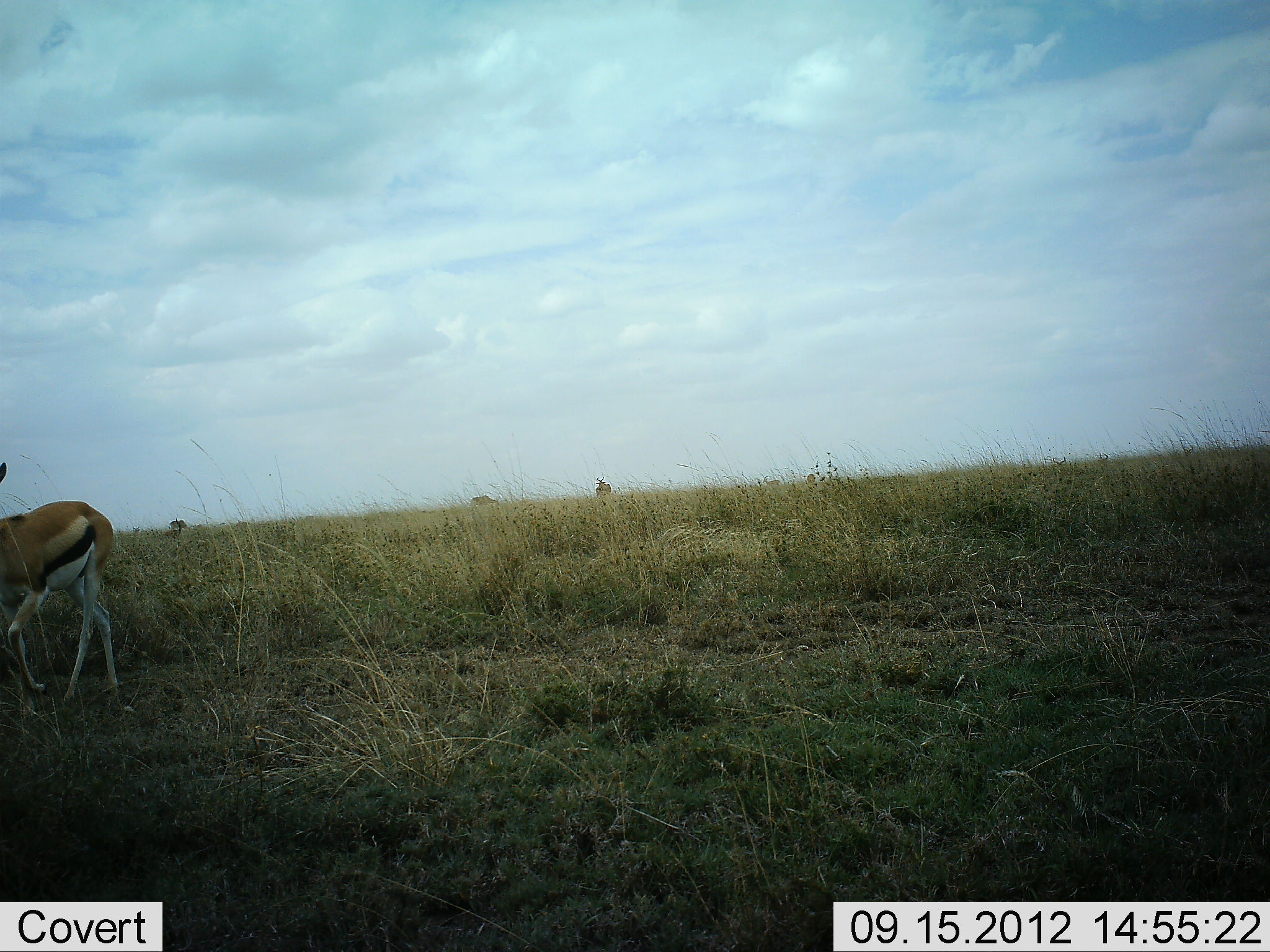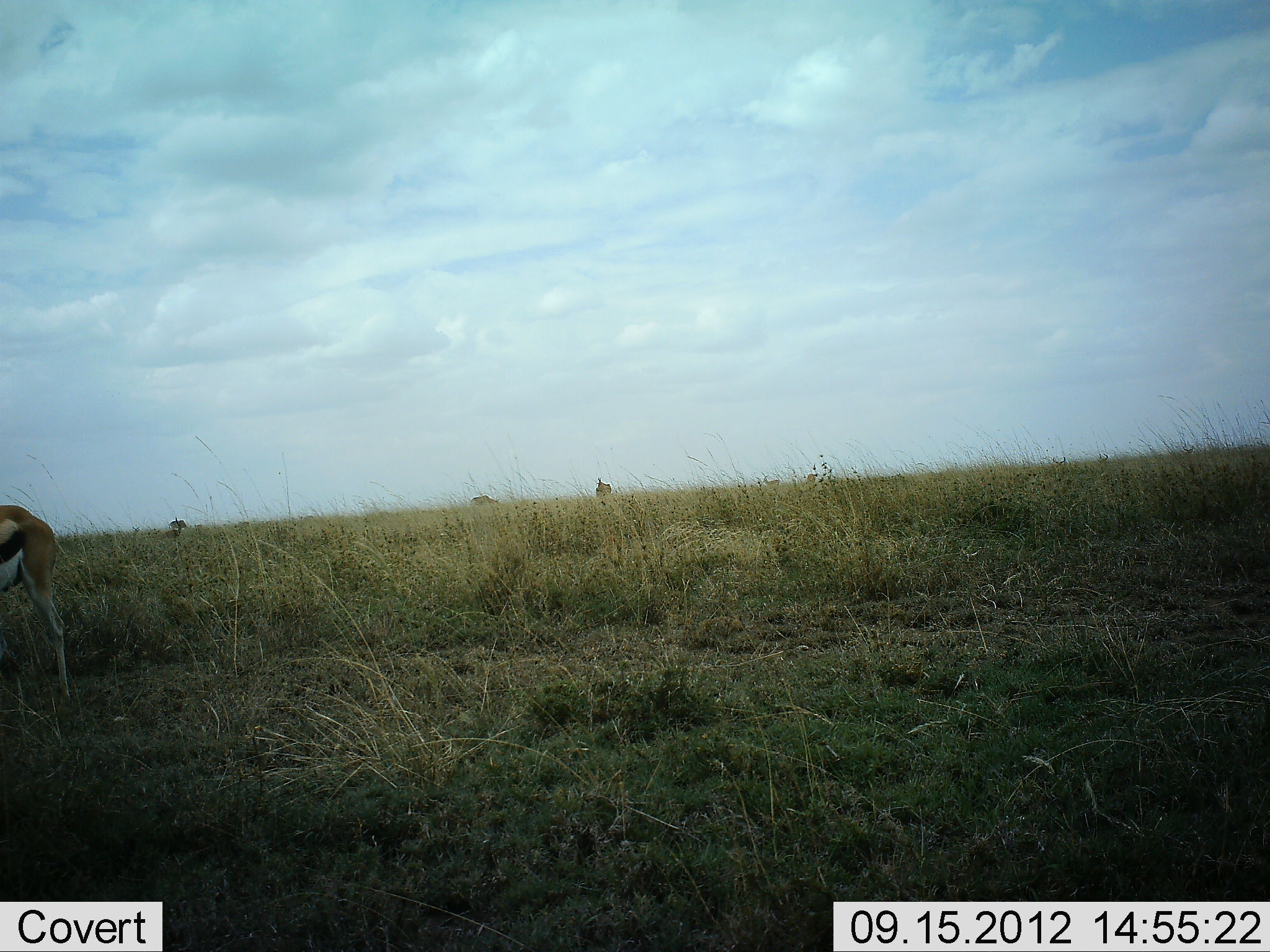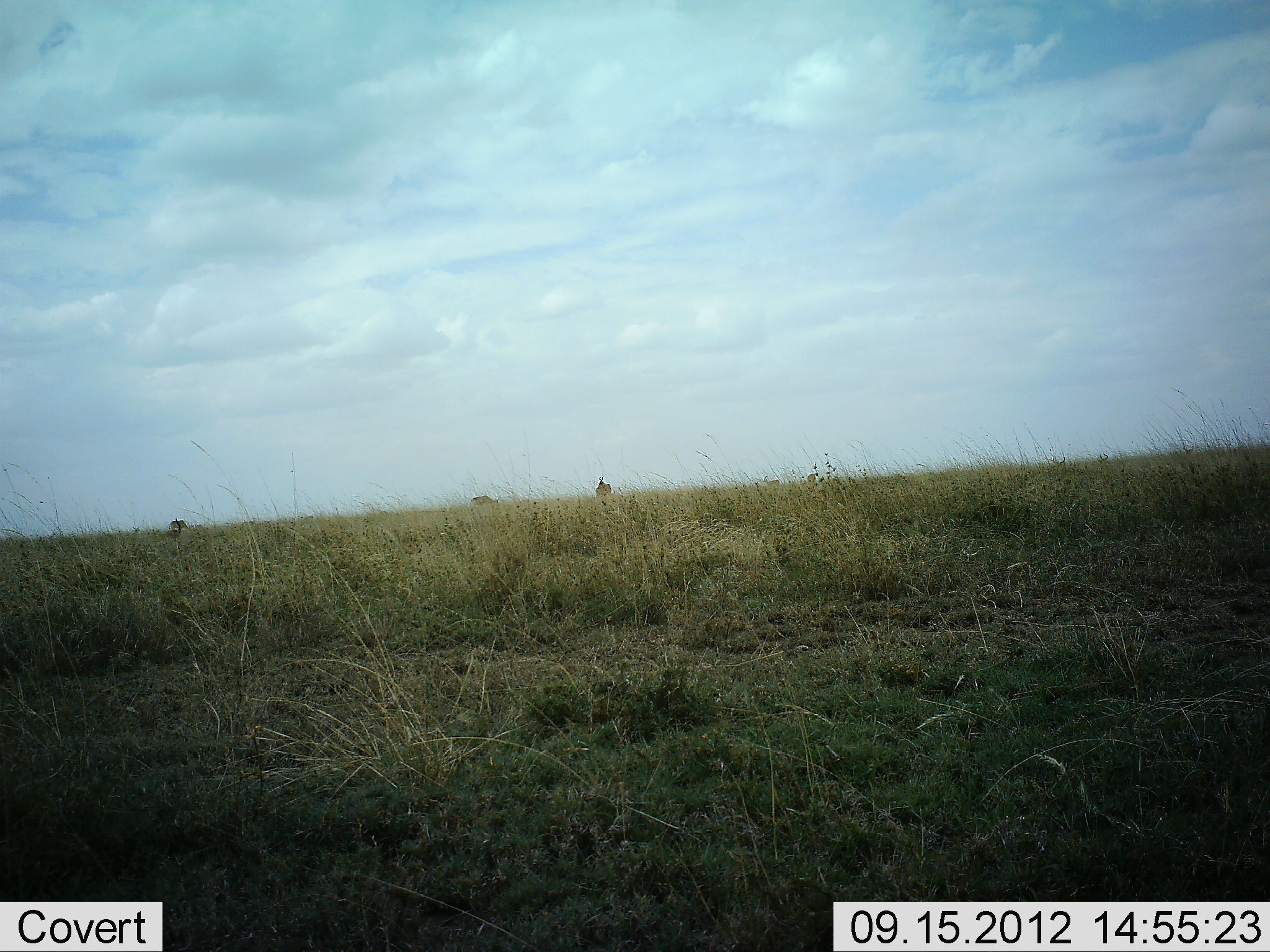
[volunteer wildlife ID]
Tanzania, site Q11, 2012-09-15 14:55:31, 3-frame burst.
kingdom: Animalia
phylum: Chordata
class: Mammalia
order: Artiodactyla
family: Bovidae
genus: Eudorcas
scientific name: Eudorcas thomsonii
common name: thomson's gazelle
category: gazellethomsons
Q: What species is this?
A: Gazellethomsons (thomson's gazelle) (Eudorcas thomsonii).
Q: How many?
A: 2.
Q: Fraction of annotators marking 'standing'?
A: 50%.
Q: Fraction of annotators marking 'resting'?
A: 0%.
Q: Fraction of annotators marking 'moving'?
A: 90%.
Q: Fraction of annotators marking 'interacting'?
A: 0%.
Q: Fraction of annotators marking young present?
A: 0%.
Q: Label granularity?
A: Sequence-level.